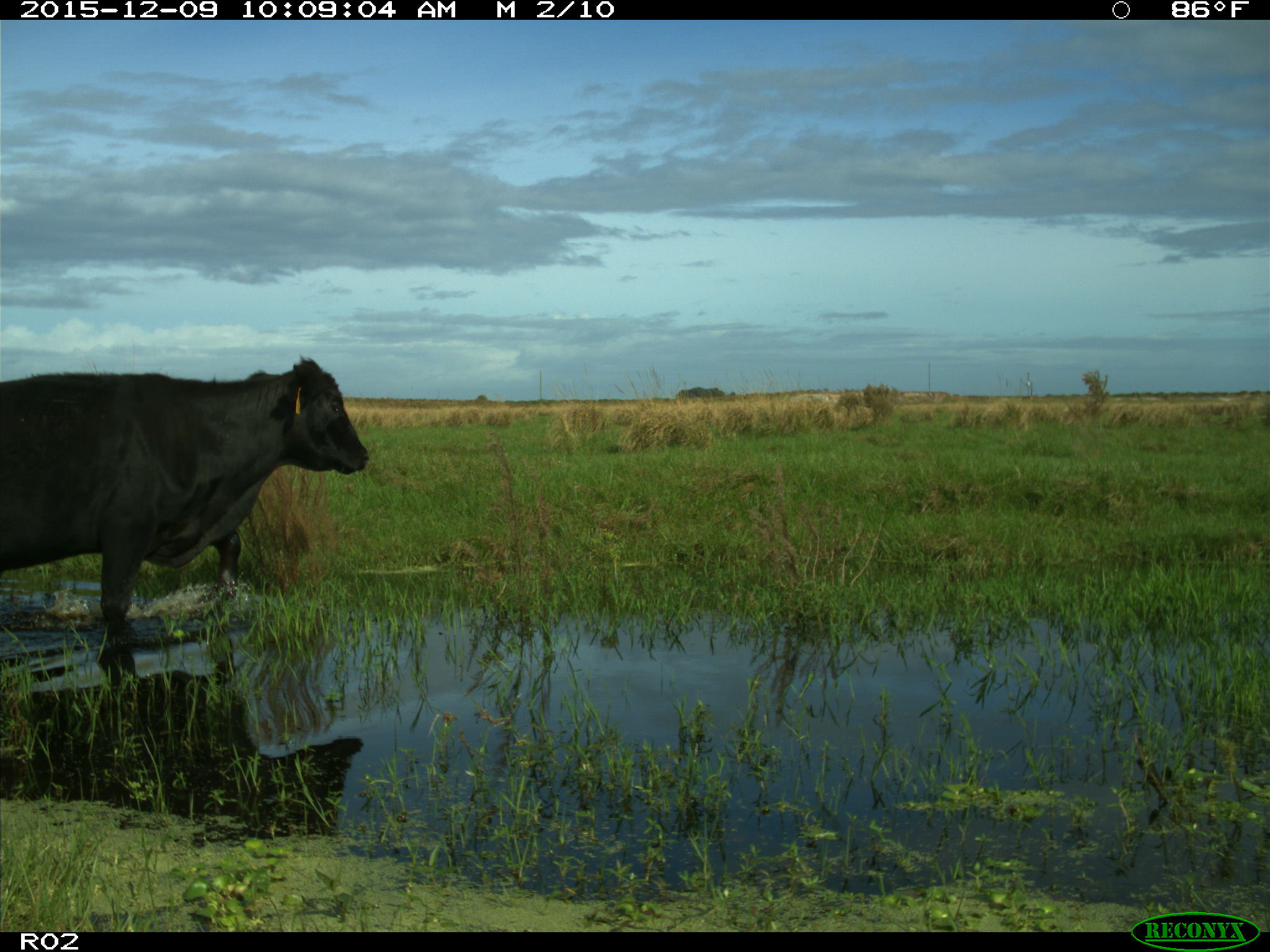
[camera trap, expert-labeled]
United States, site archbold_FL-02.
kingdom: Animalia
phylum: Chordata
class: Mammalia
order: Artiodactyla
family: Bovidae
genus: Bos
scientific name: Bos taurus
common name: domestic cow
Bos taurus (domestic cow).